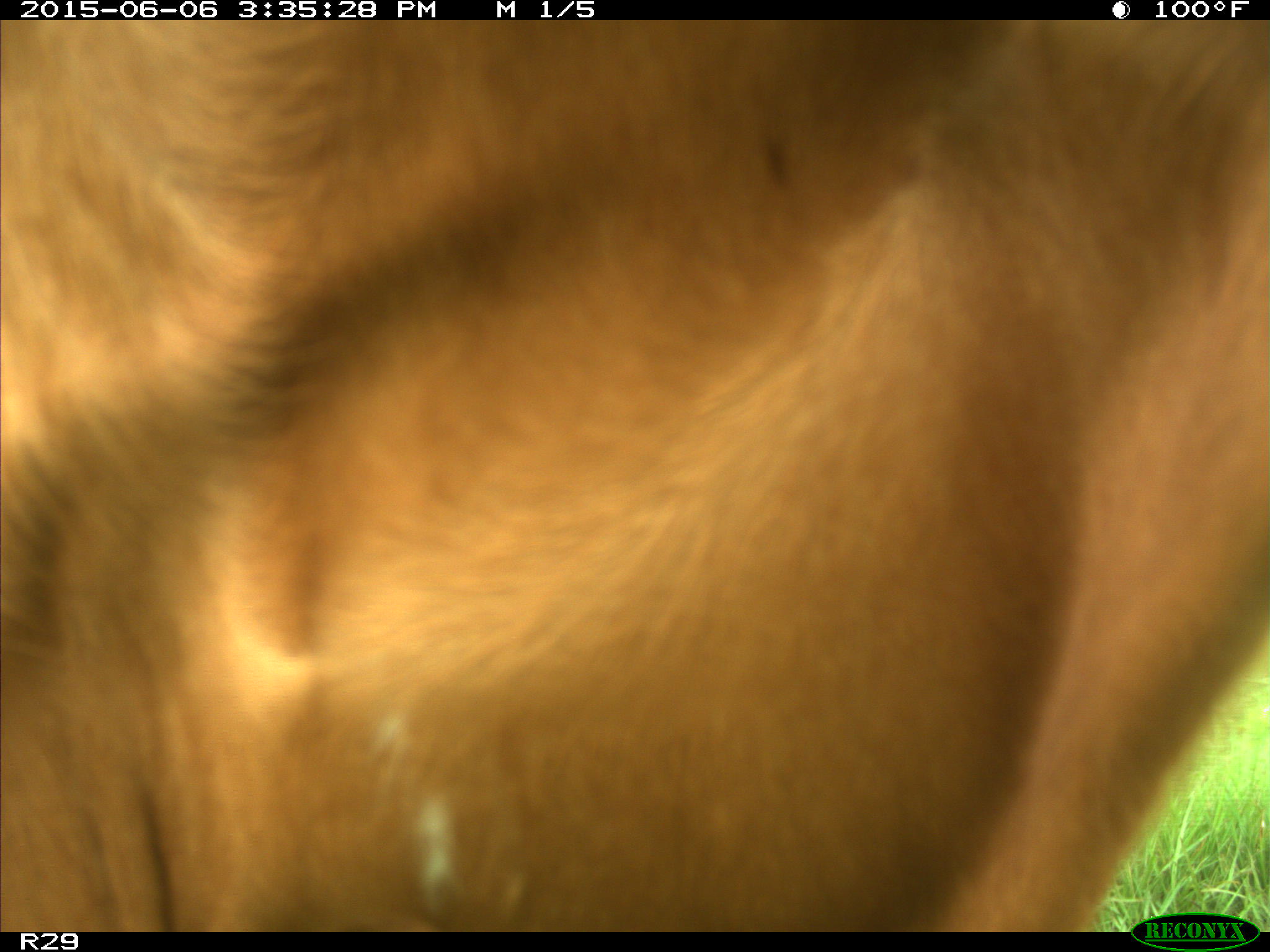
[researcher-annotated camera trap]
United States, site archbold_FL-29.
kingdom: Animalia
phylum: Chordata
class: Mammalia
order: Artiodactyla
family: Bovidae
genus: Bos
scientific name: Bos taurus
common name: domestic cow